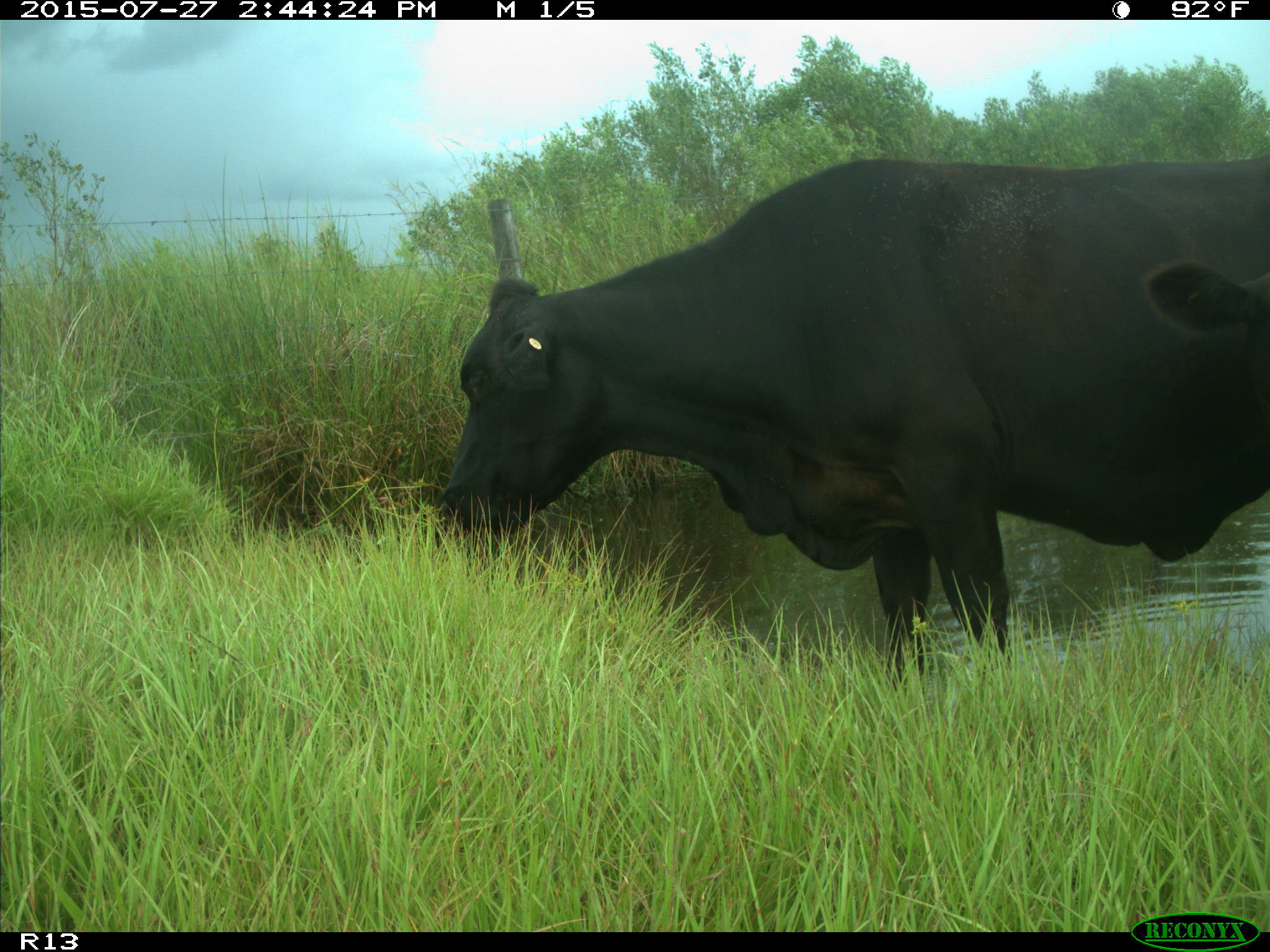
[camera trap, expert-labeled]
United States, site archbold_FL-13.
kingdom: Animalia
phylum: Chordata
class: Mammalia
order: Artiodactyla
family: Bovidae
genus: Bos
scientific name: Bos taurus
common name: domestic cow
Bos taurus (domestic cow).